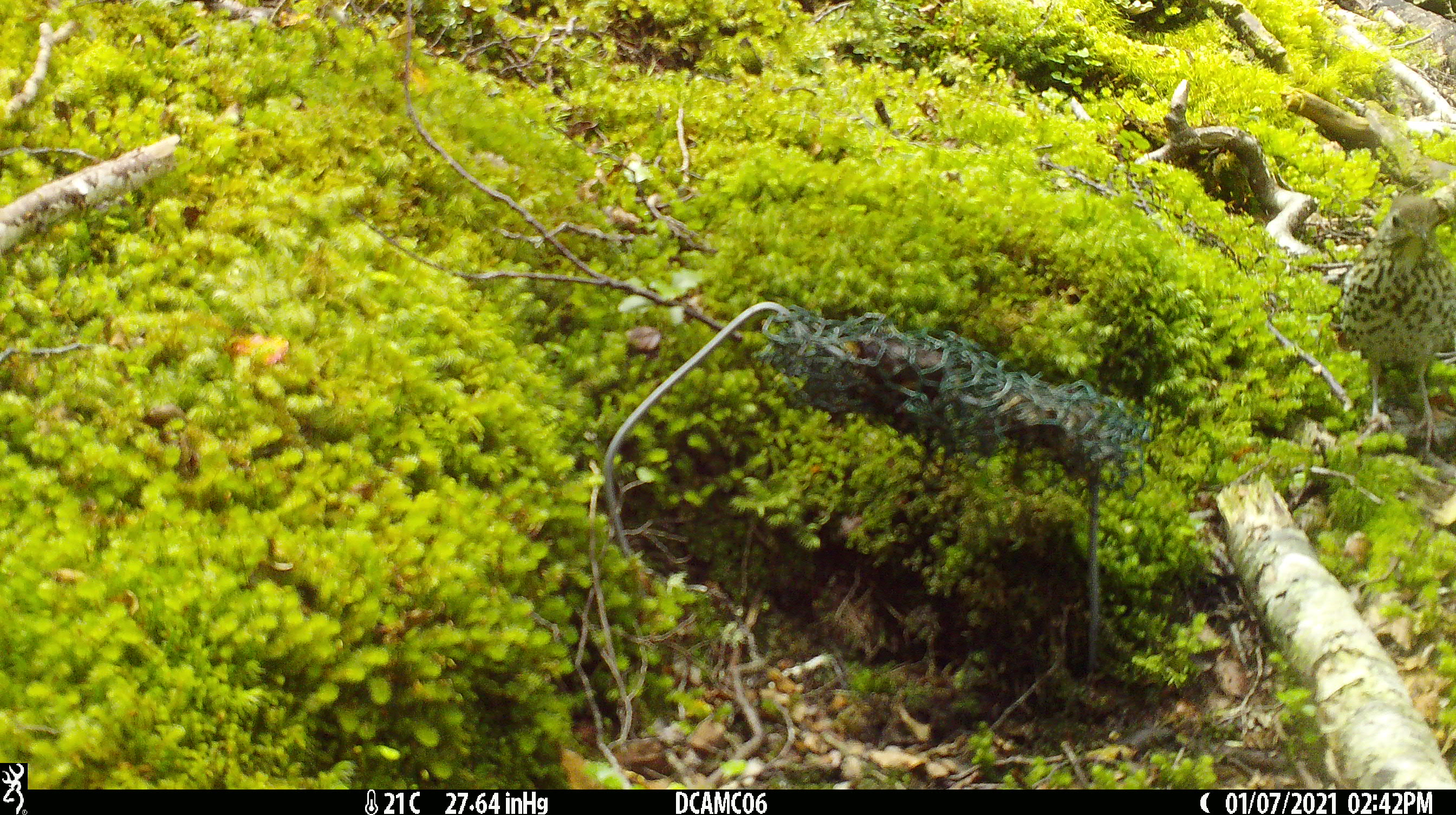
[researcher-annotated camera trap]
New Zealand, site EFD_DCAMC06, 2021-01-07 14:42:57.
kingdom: Animalia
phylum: Chordata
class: Aves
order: Passeriformes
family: Turdidae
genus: Turdus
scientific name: Turdus philomelos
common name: song thrush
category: thrush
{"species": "thrush (song thrush) (Turdus philomelos)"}